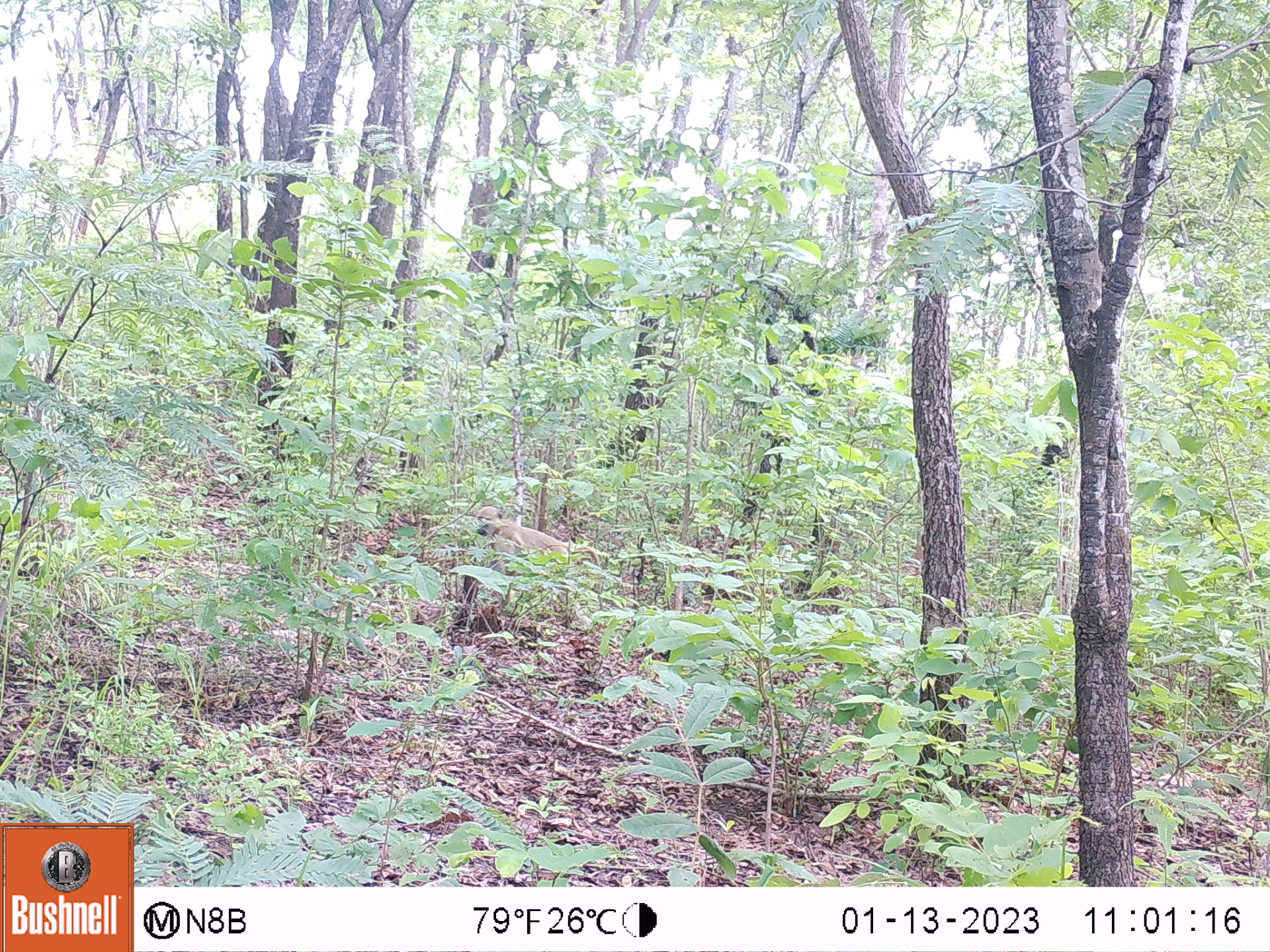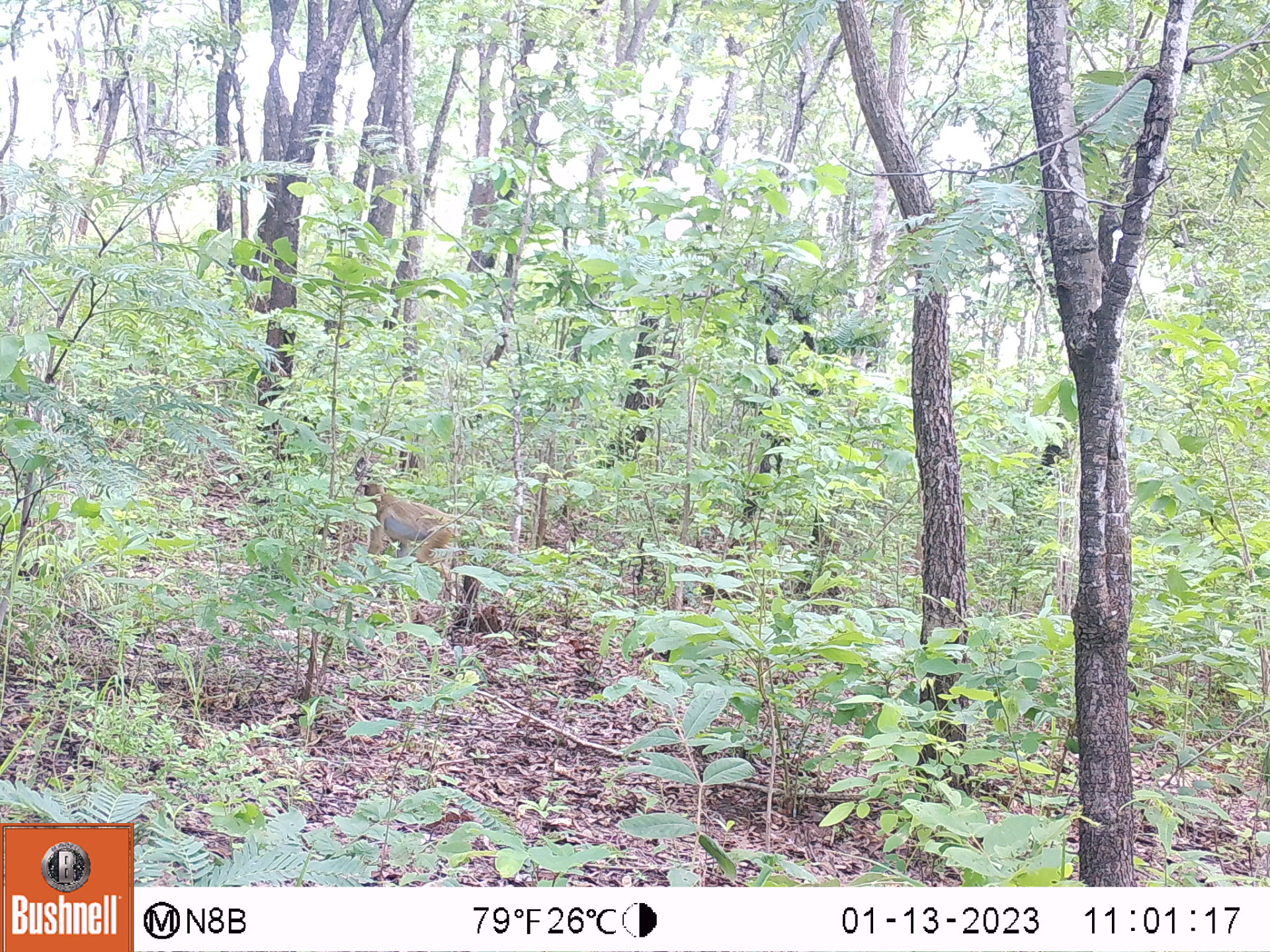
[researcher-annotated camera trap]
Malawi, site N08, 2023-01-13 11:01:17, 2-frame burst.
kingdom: Animalia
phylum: Chordata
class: Mammalia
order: Primates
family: Cercopithecidae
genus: Papio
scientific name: Papio cynocephalus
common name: yellow baboon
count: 1